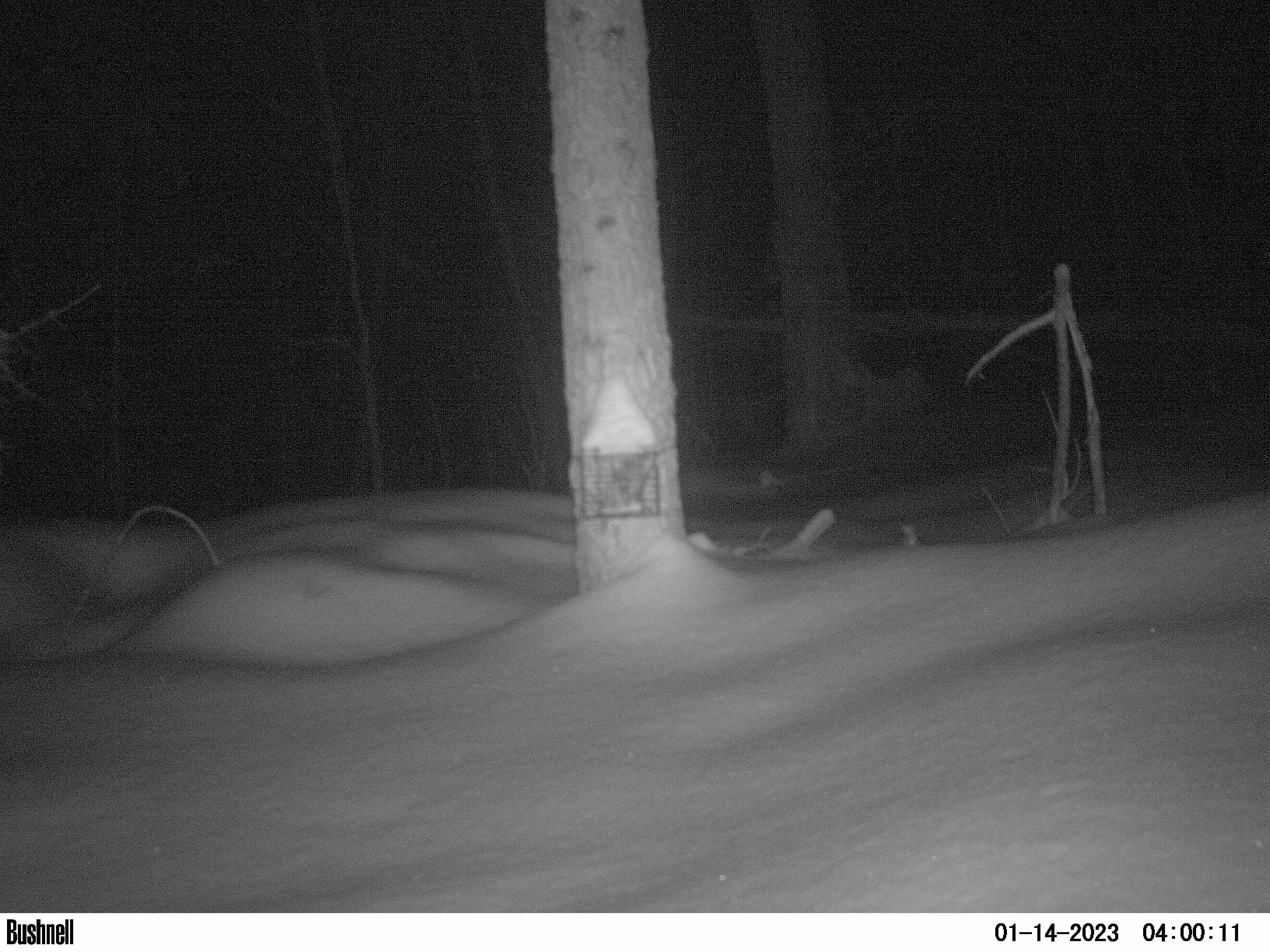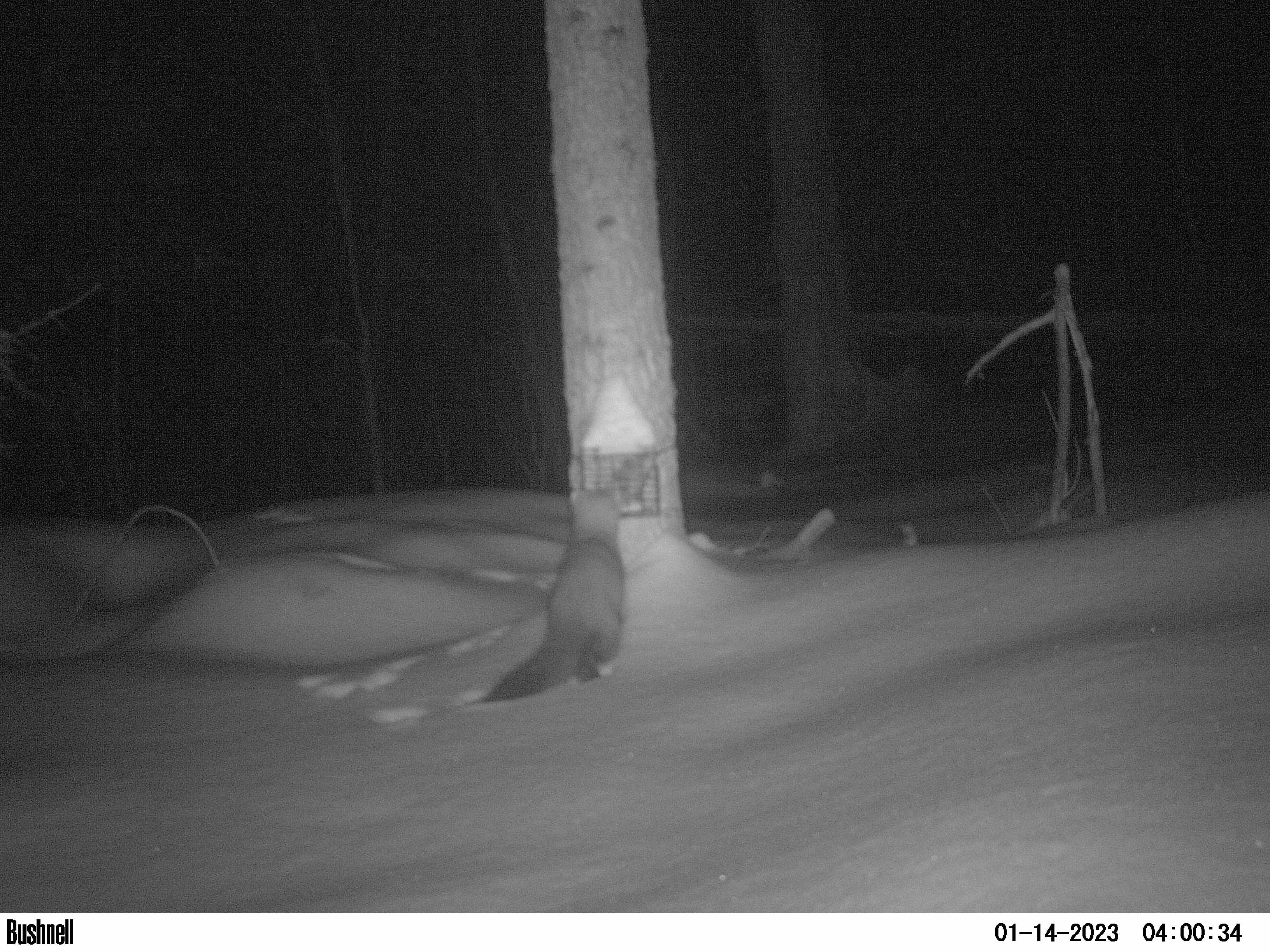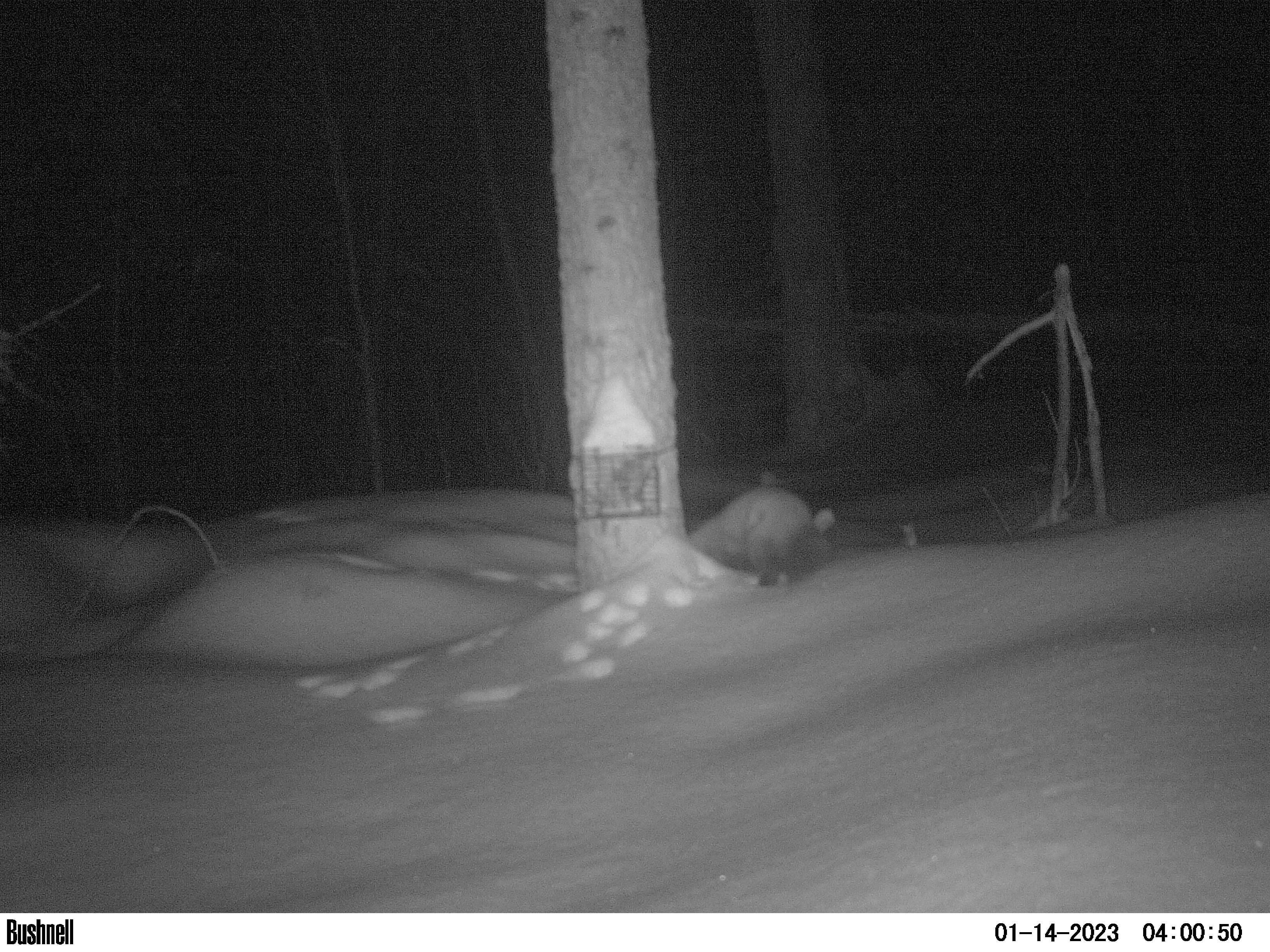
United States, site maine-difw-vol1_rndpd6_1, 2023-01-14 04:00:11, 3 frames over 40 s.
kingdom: Animalia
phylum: Chordata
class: Mammalia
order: Carnivora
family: Mustelidae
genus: Martes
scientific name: Martes americana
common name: american marten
American marten (Martes americana).